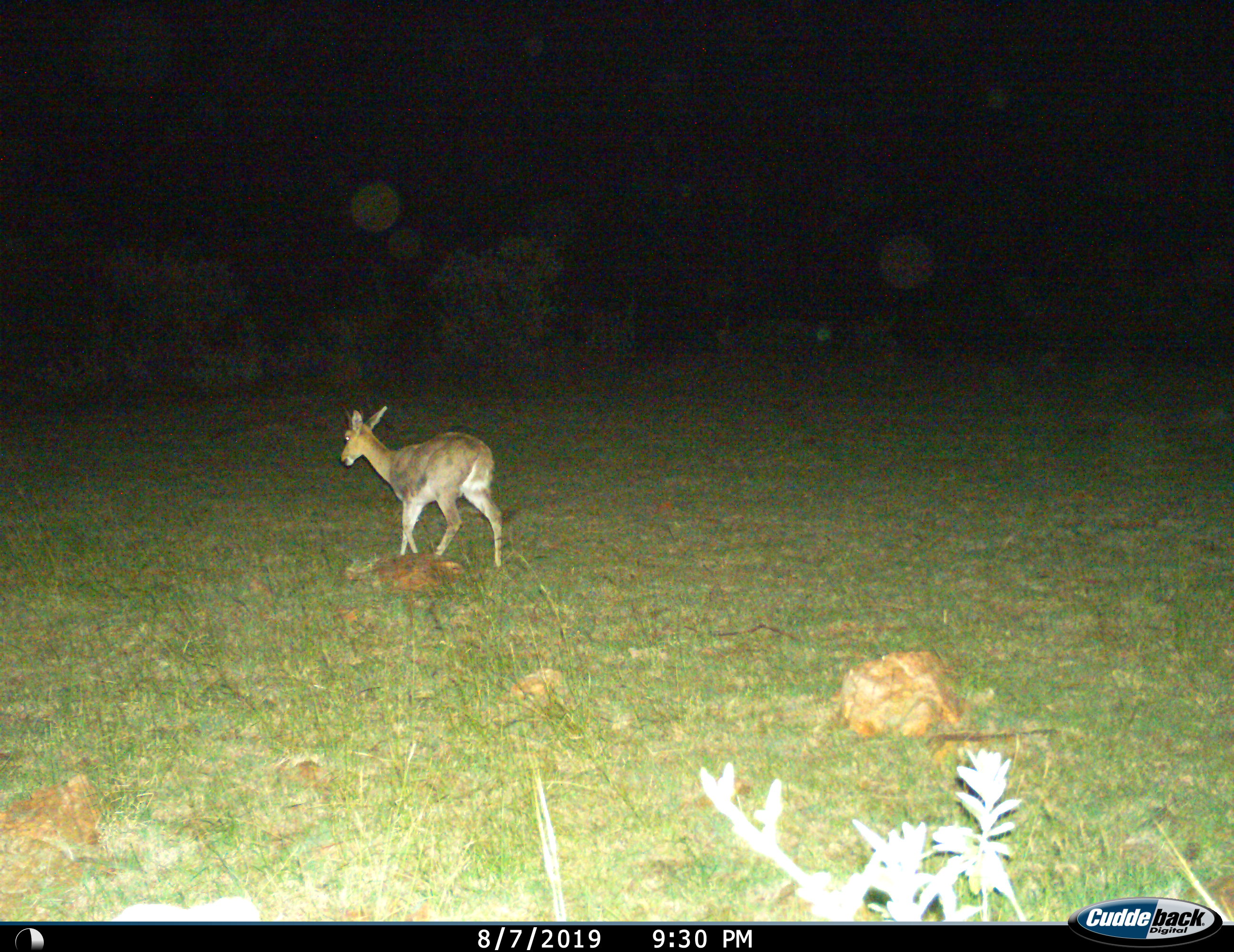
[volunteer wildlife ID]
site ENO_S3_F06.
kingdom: Animalia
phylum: Chordata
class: Mammalia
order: Artiodactyla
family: Bovidae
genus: Redunca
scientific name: Redunca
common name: reedbuck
Reedbuck (Redunca), count 1. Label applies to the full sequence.